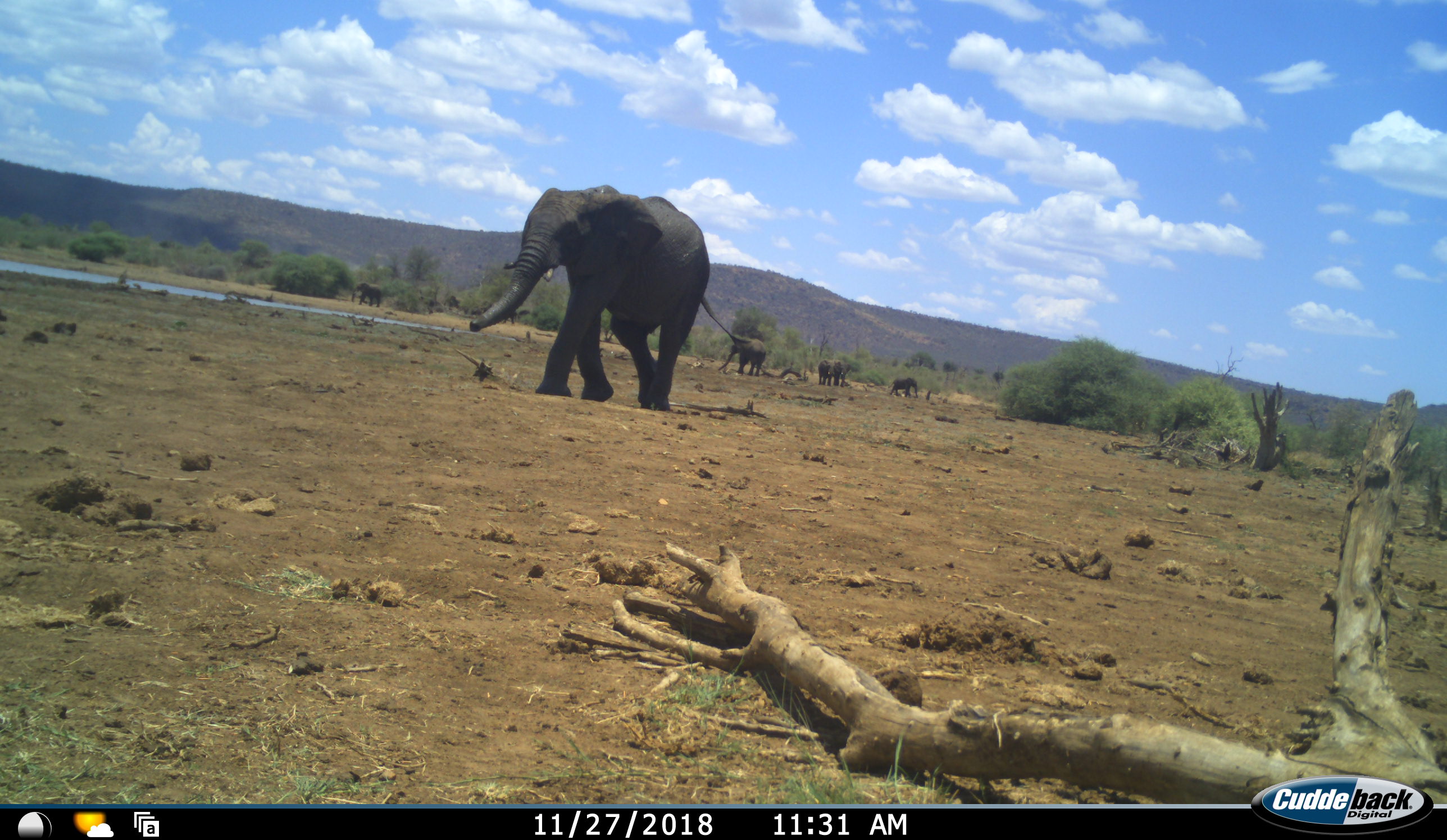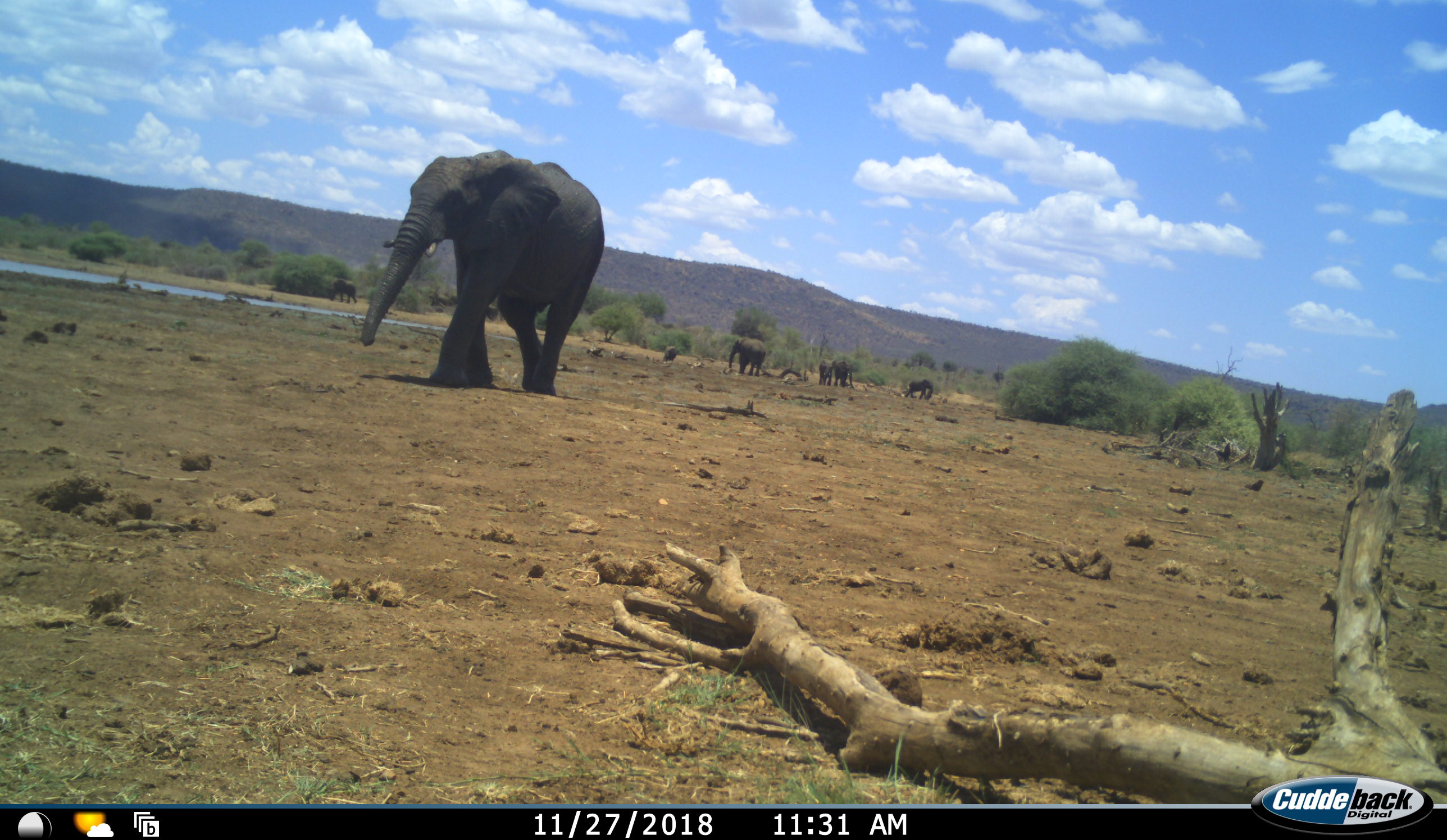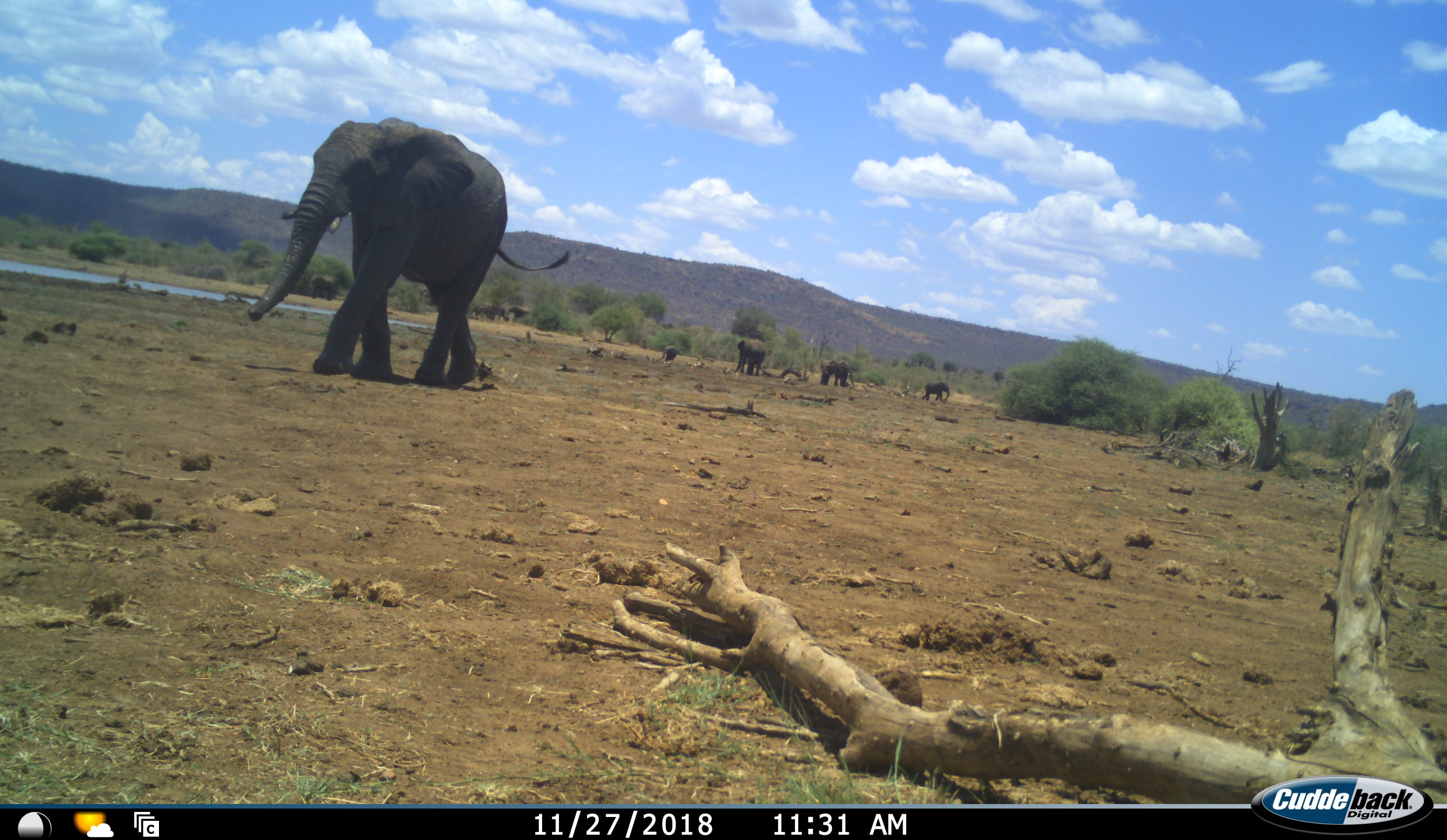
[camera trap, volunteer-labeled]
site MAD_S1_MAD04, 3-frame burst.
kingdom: Animalia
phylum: Chordata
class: Mammalia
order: Proboscidea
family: Elephantidae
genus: Loxodonta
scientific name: Loxodonta africana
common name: african bush elephant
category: elephant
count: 7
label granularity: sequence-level